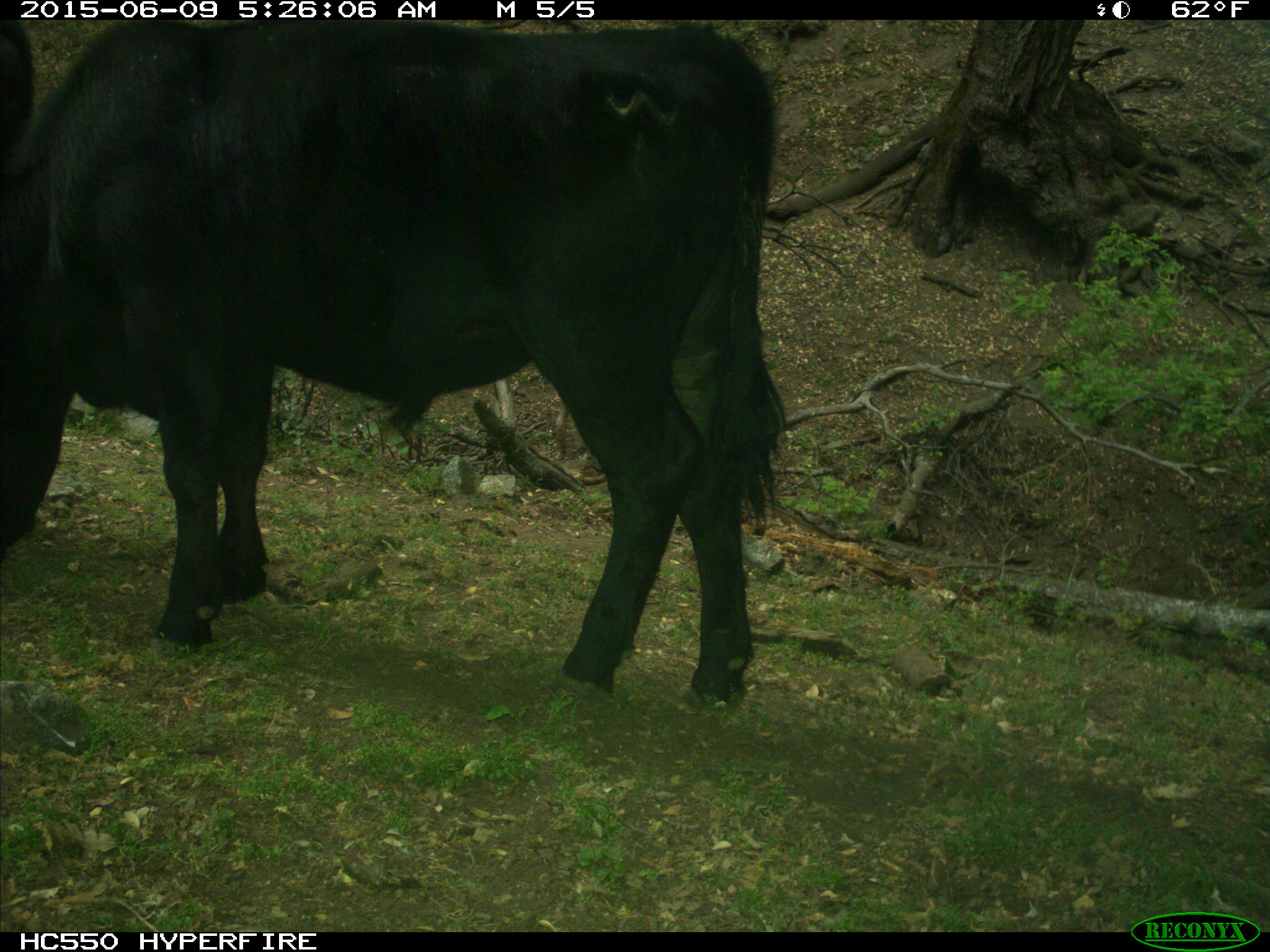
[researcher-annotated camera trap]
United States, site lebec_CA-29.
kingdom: Animalia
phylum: Chordata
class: Mammalia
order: Artiodactyla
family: Bovidae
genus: Bos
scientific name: Bos taurus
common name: domestic cow